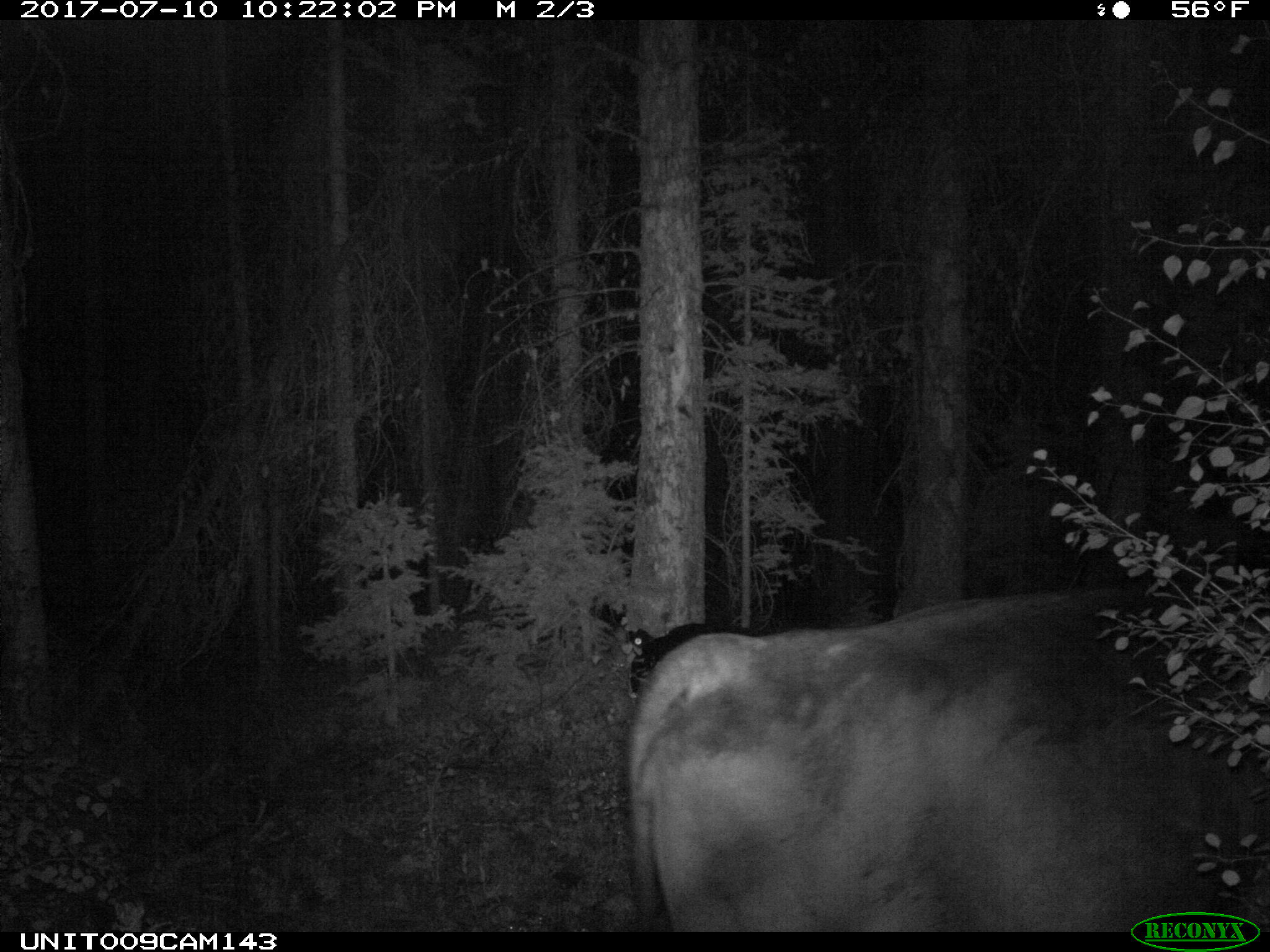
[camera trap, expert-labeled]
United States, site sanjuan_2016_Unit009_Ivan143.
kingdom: Animalia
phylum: Chordata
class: Mammalia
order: Artiodactyla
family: Bovidae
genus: Bos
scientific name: Bos taurus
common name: domestic cow